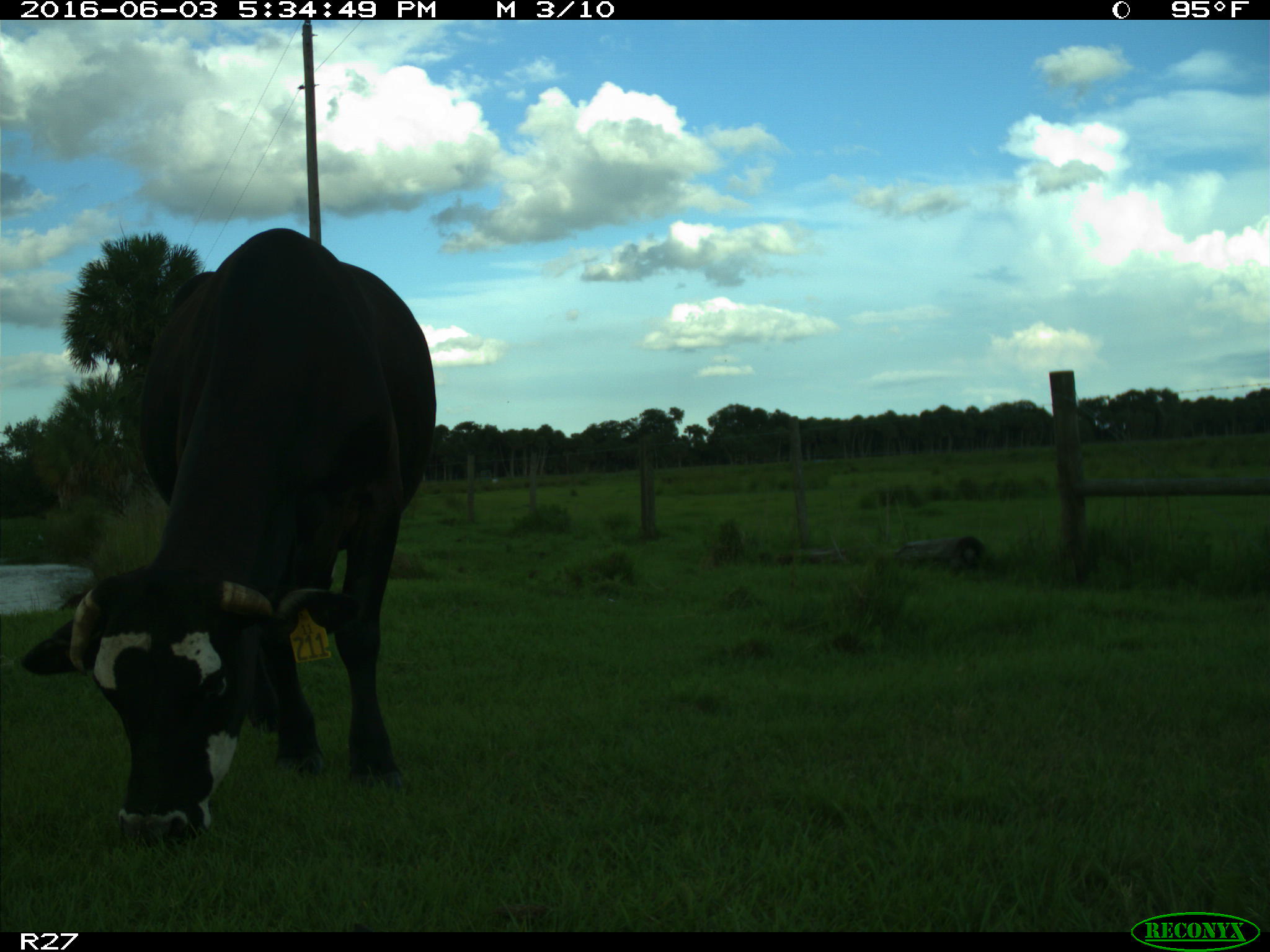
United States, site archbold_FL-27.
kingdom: Animalia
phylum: Chordata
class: Mammalia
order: Artiodactyla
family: Bovidae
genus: Bos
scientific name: Bos taurus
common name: domestic cow